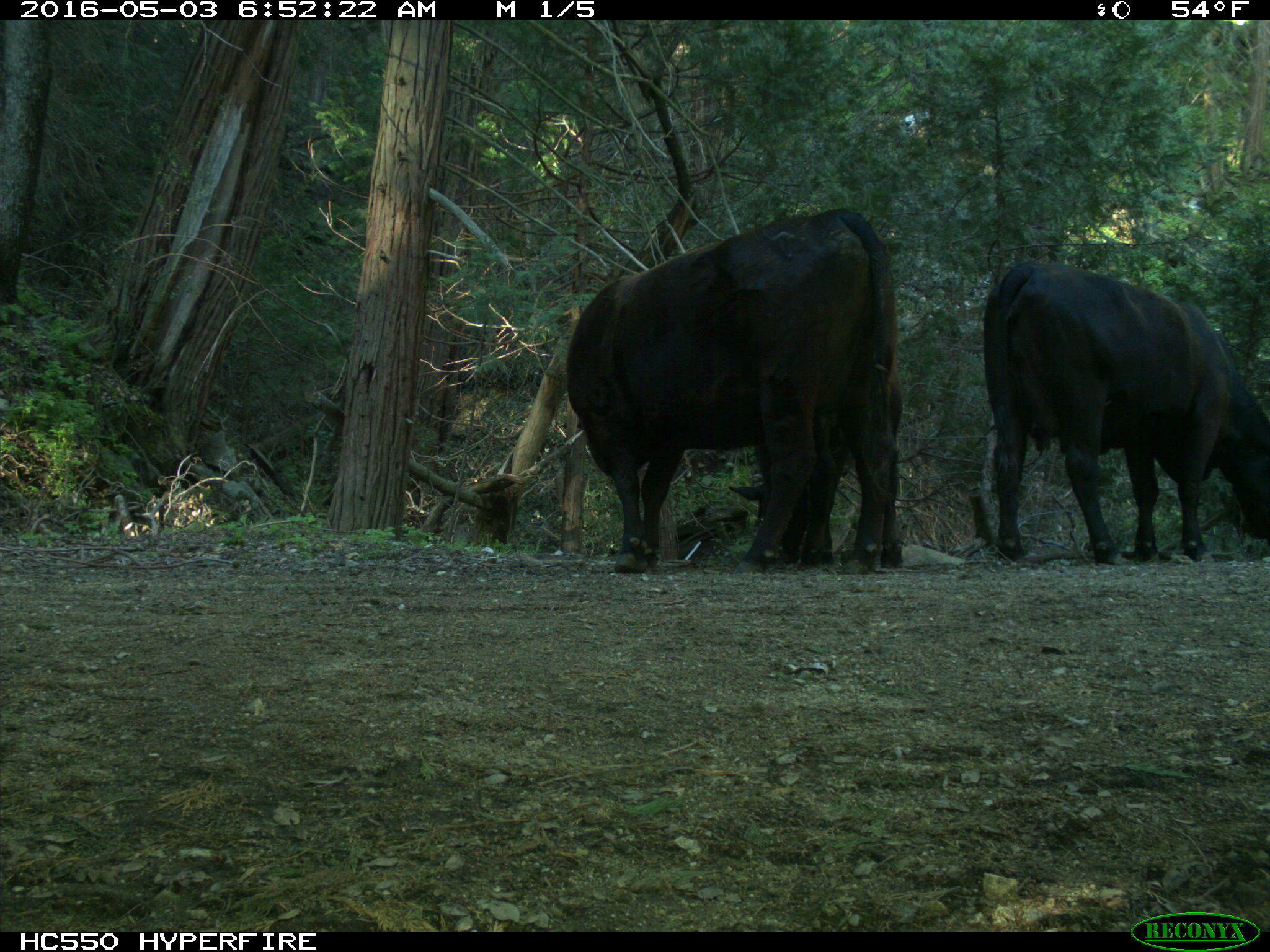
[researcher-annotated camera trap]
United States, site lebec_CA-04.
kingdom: Animalia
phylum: Chordata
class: Mammalia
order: Artiodactyla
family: Bovidae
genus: Bos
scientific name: Bos taurus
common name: domestic cow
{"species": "Bos taurus (domestic cow)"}